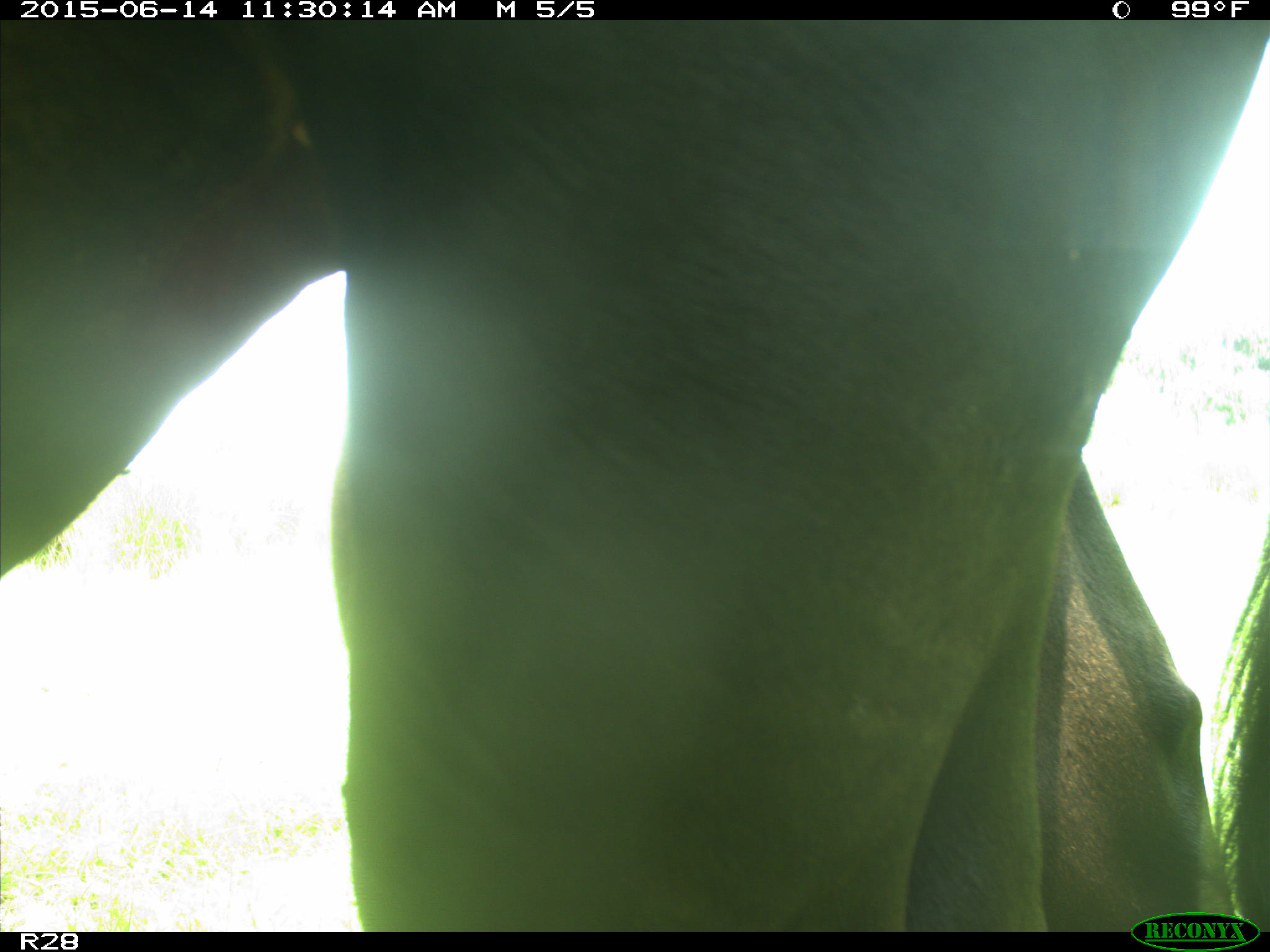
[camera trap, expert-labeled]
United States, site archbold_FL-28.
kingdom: Animalia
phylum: Chordata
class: Mammalia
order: Artiodactyla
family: Bovidae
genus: Bos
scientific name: Bos taurus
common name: domestic cow